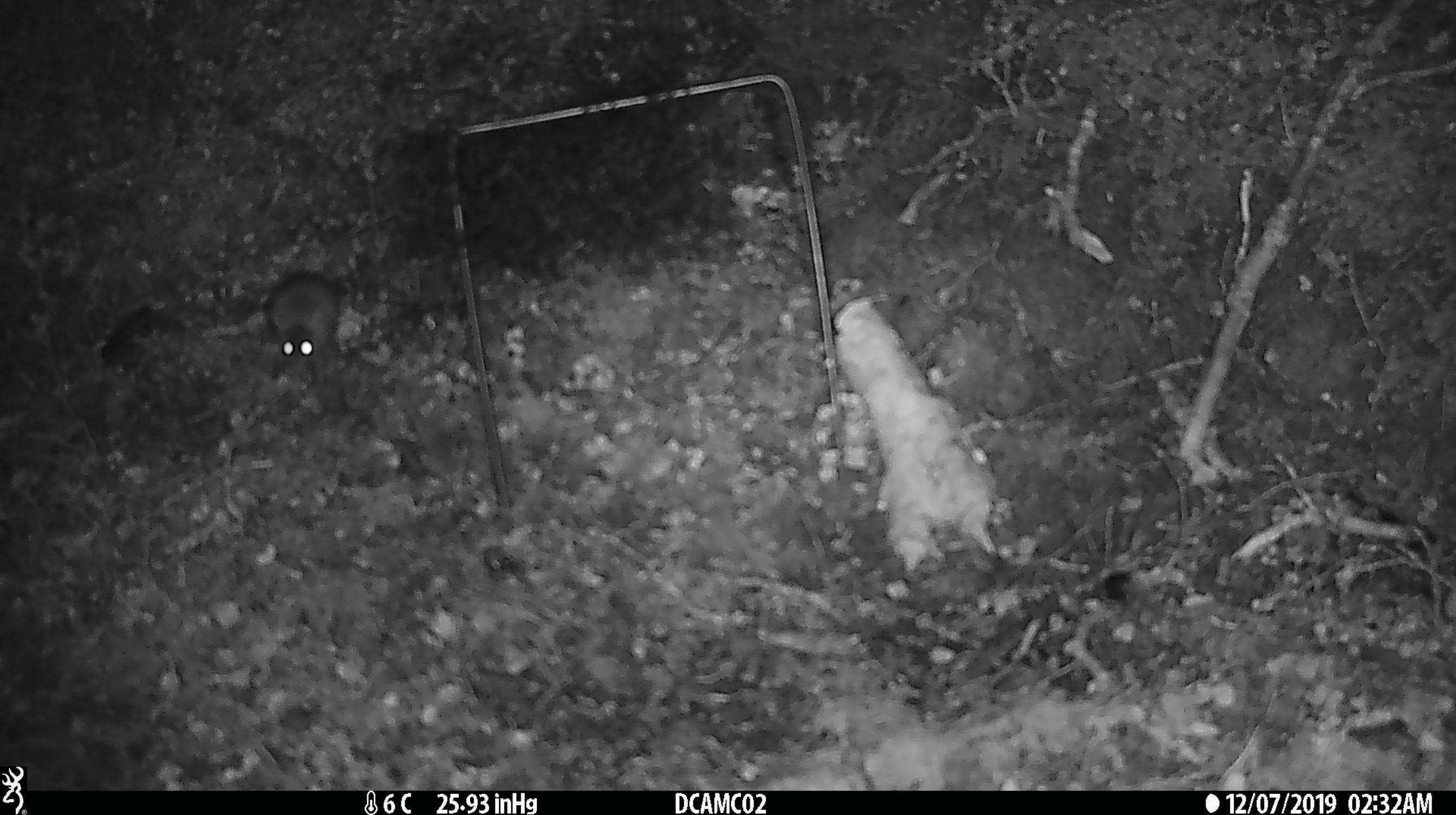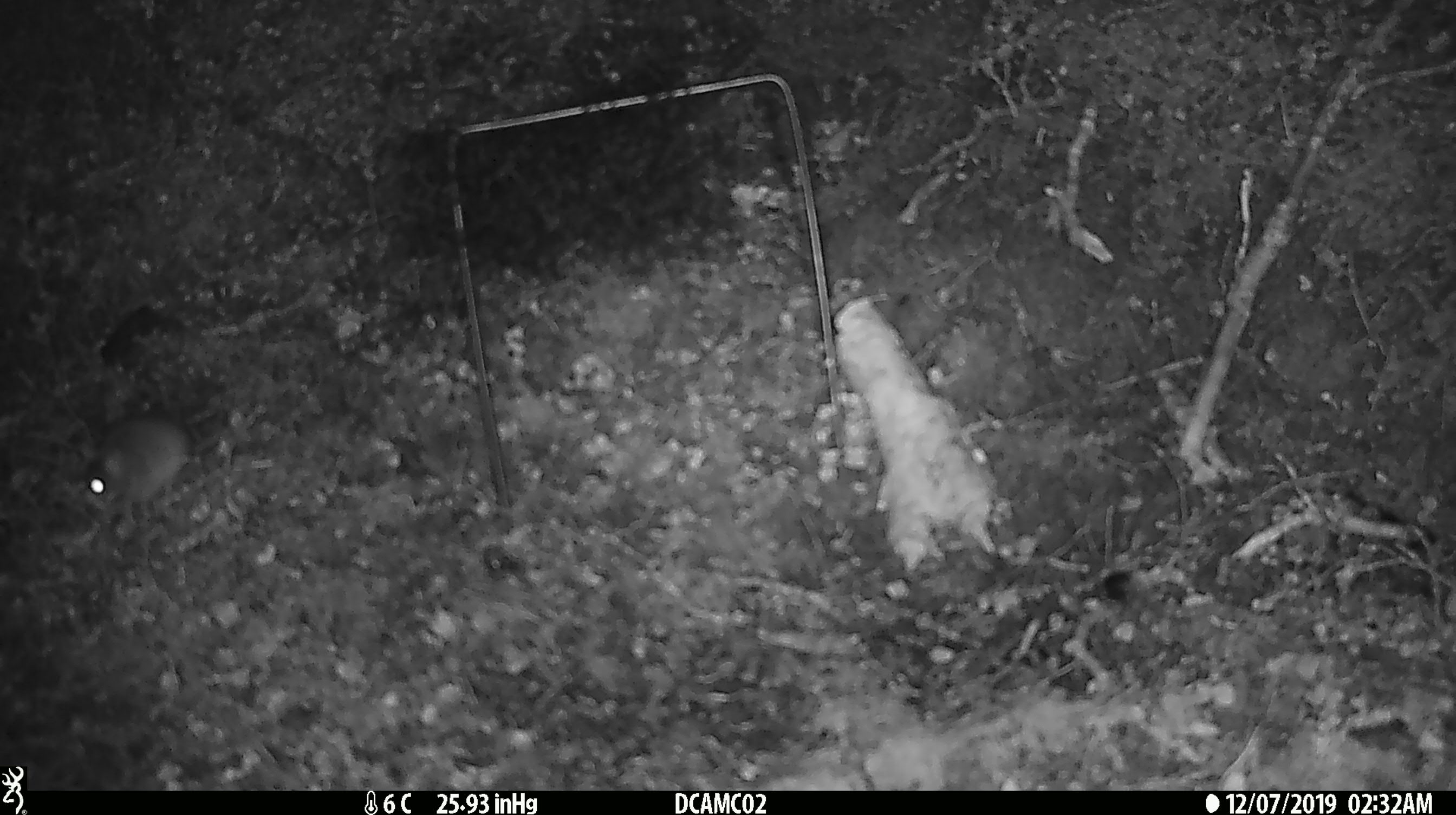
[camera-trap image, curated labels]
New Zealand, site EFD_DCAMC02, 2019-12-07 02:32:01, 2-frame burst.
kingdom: Animalia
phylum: Chordata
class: Mammalia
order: Rodentia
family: Muridae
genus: Mus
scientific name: Mus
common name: mouse